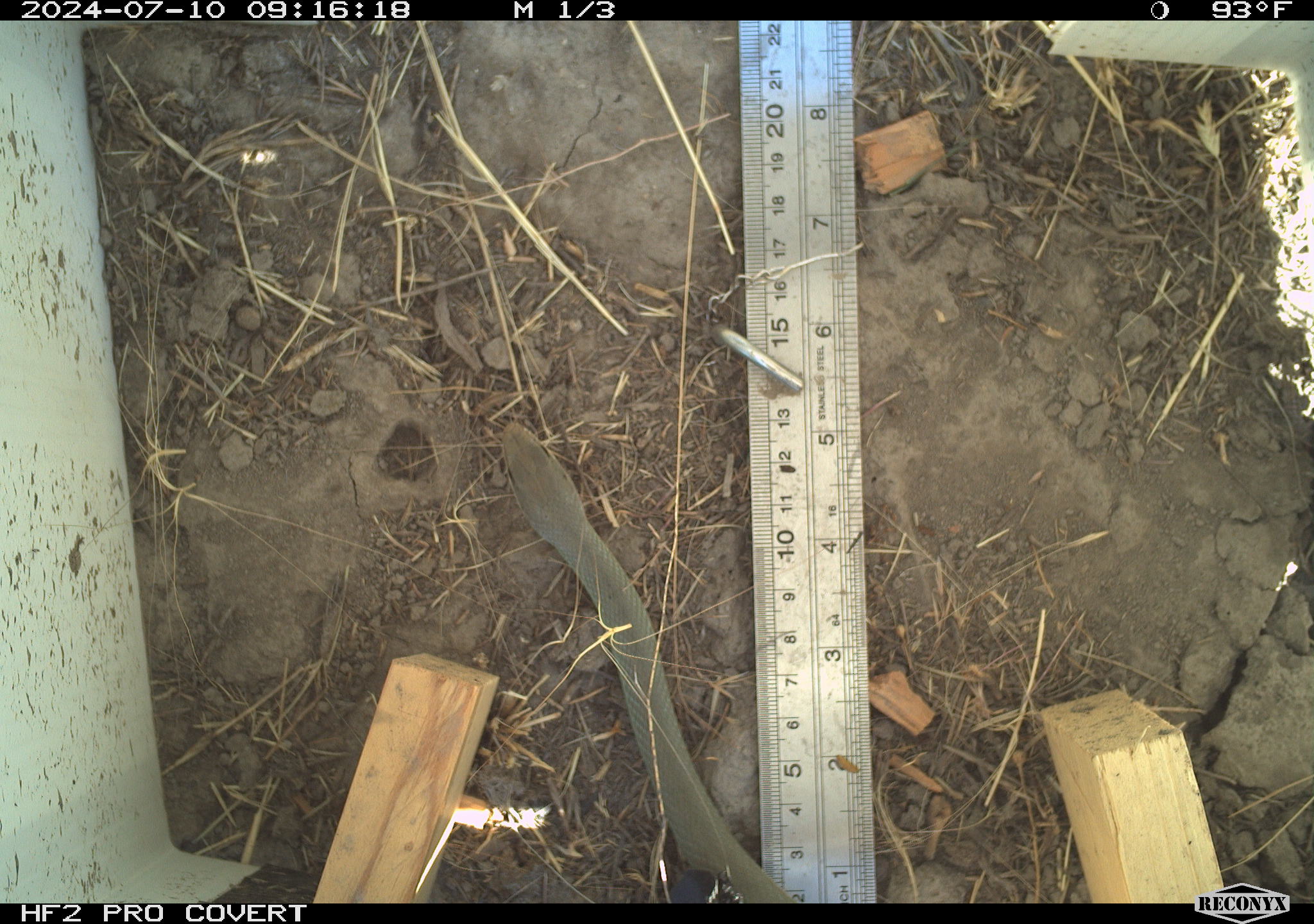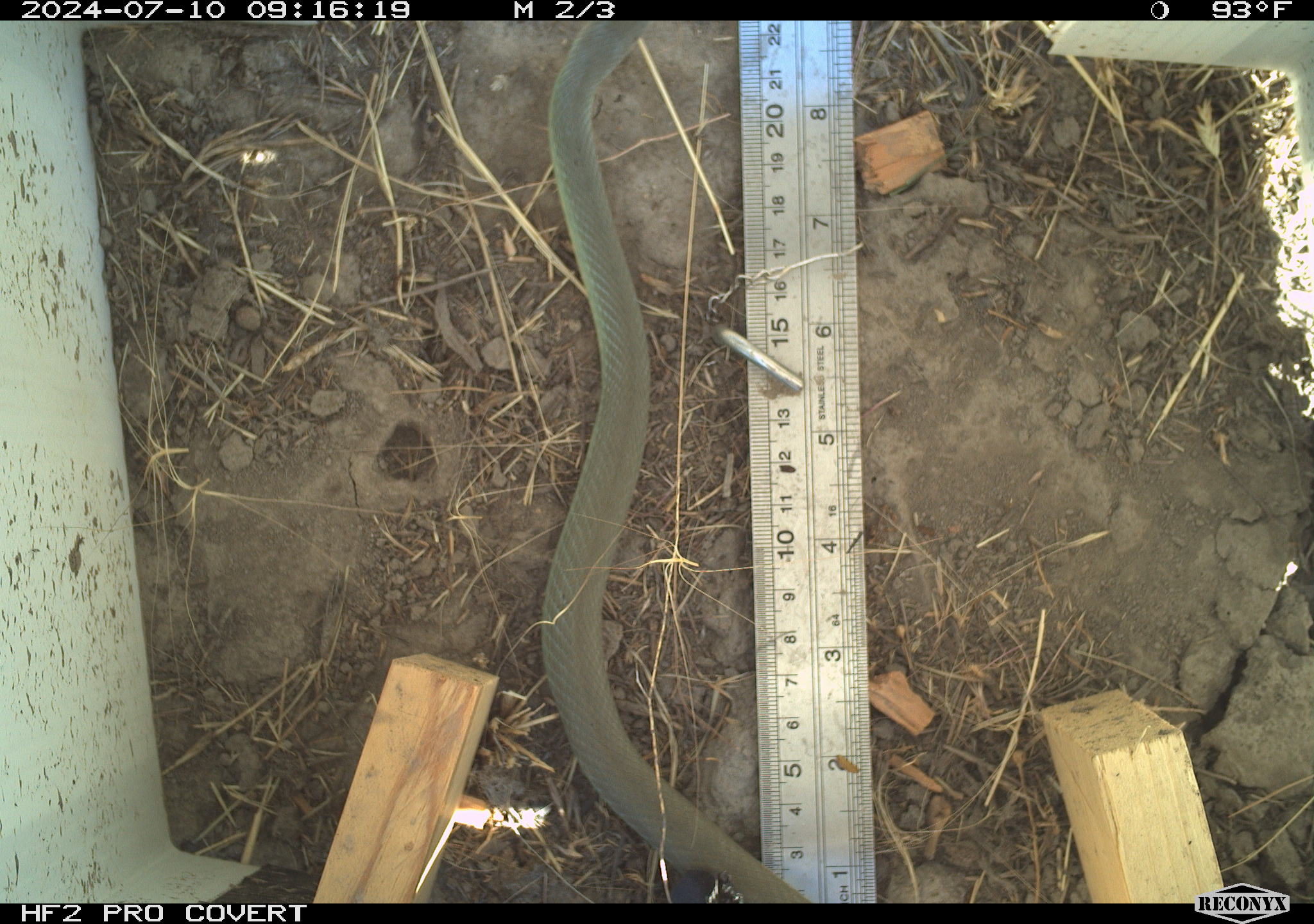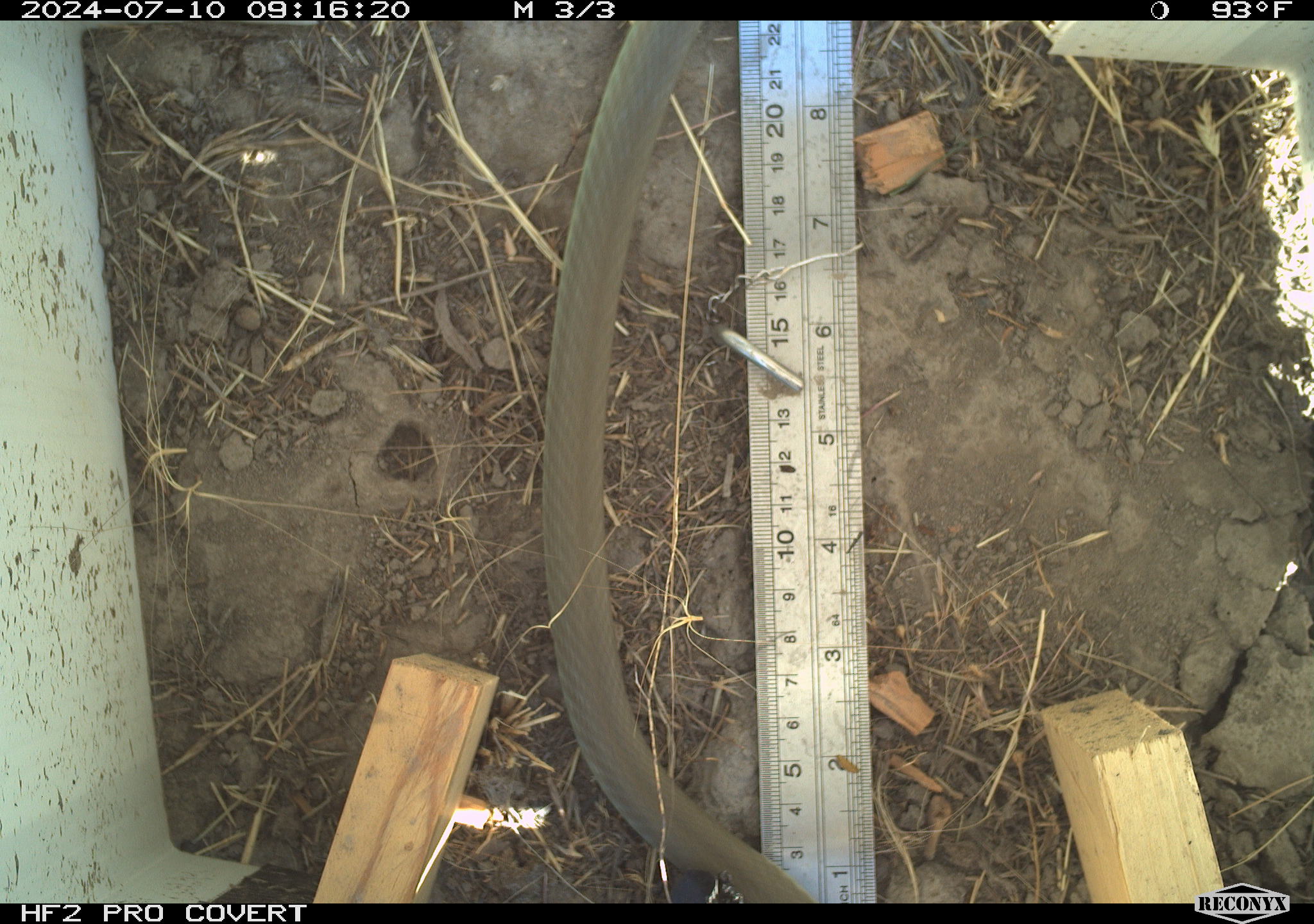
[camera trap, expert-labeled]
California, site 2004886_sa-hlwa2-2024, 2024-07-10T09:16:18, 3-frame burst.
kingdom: Animalia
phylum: Chordata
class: Reptilia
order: Squamata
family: Colubridae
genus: Coluber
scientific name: Coluber constrictor mormon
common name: western yellow-bellied racer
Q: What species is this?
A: Western yellow-bellied racer (Coluber constrictor mormon).